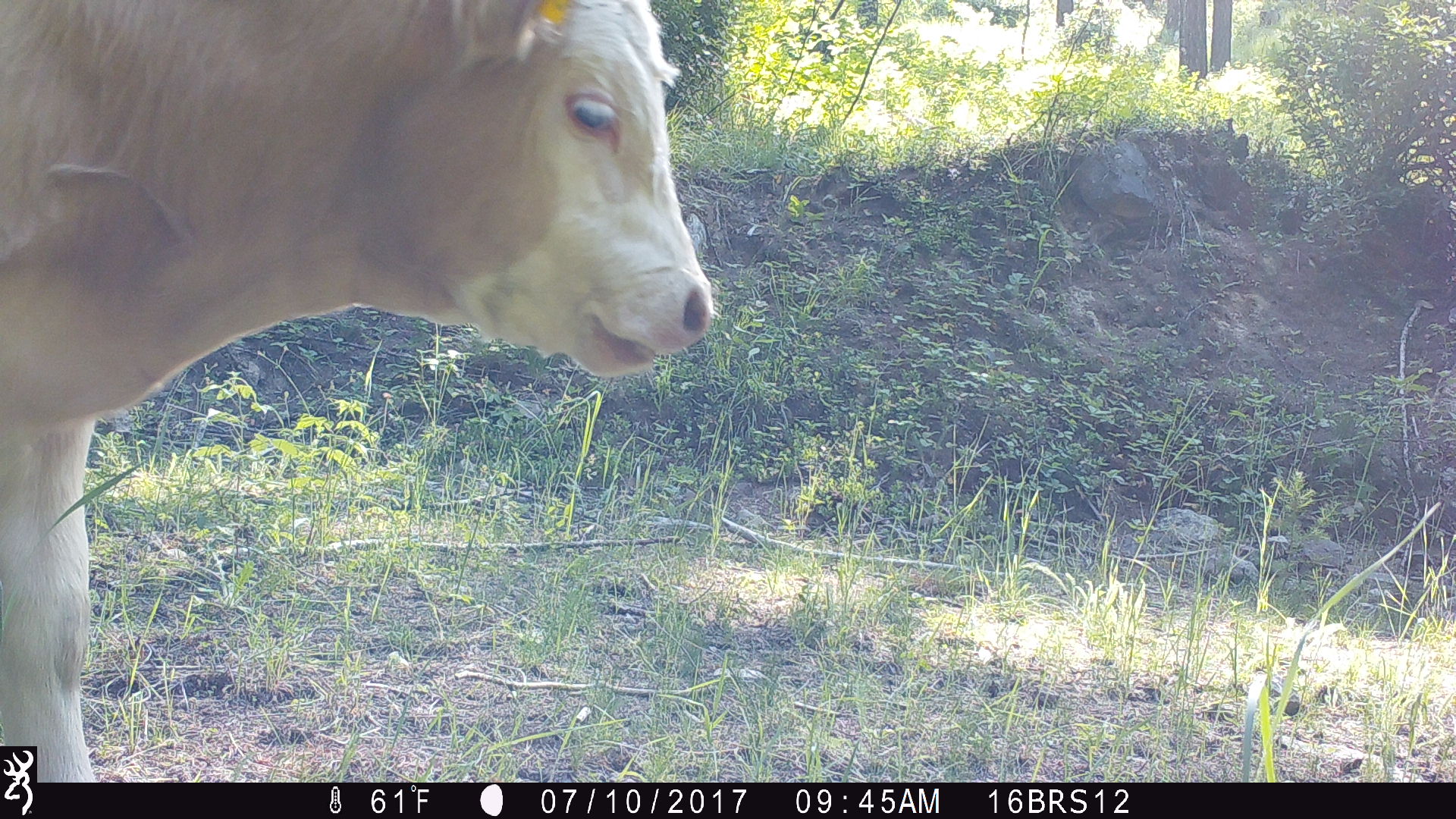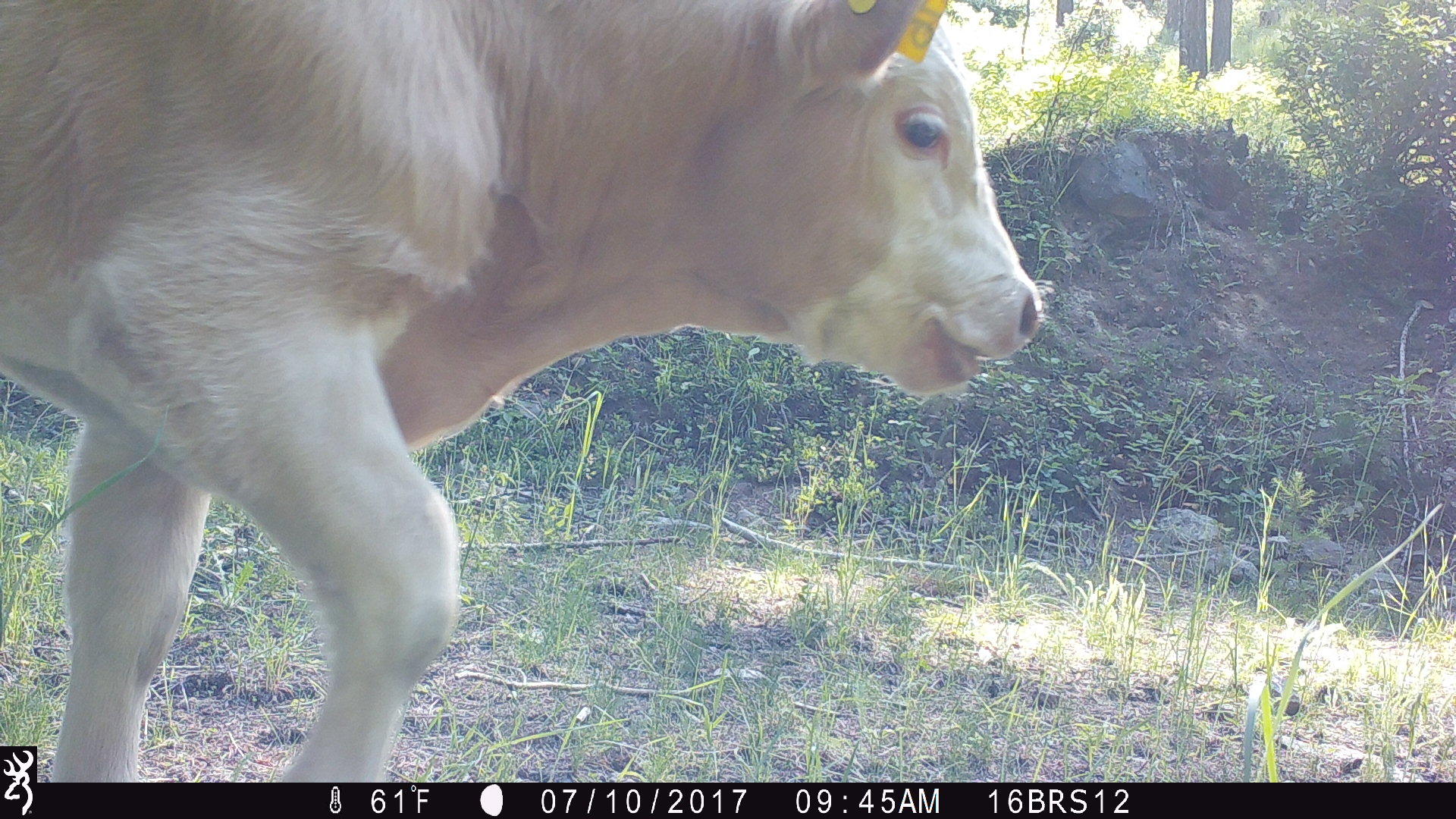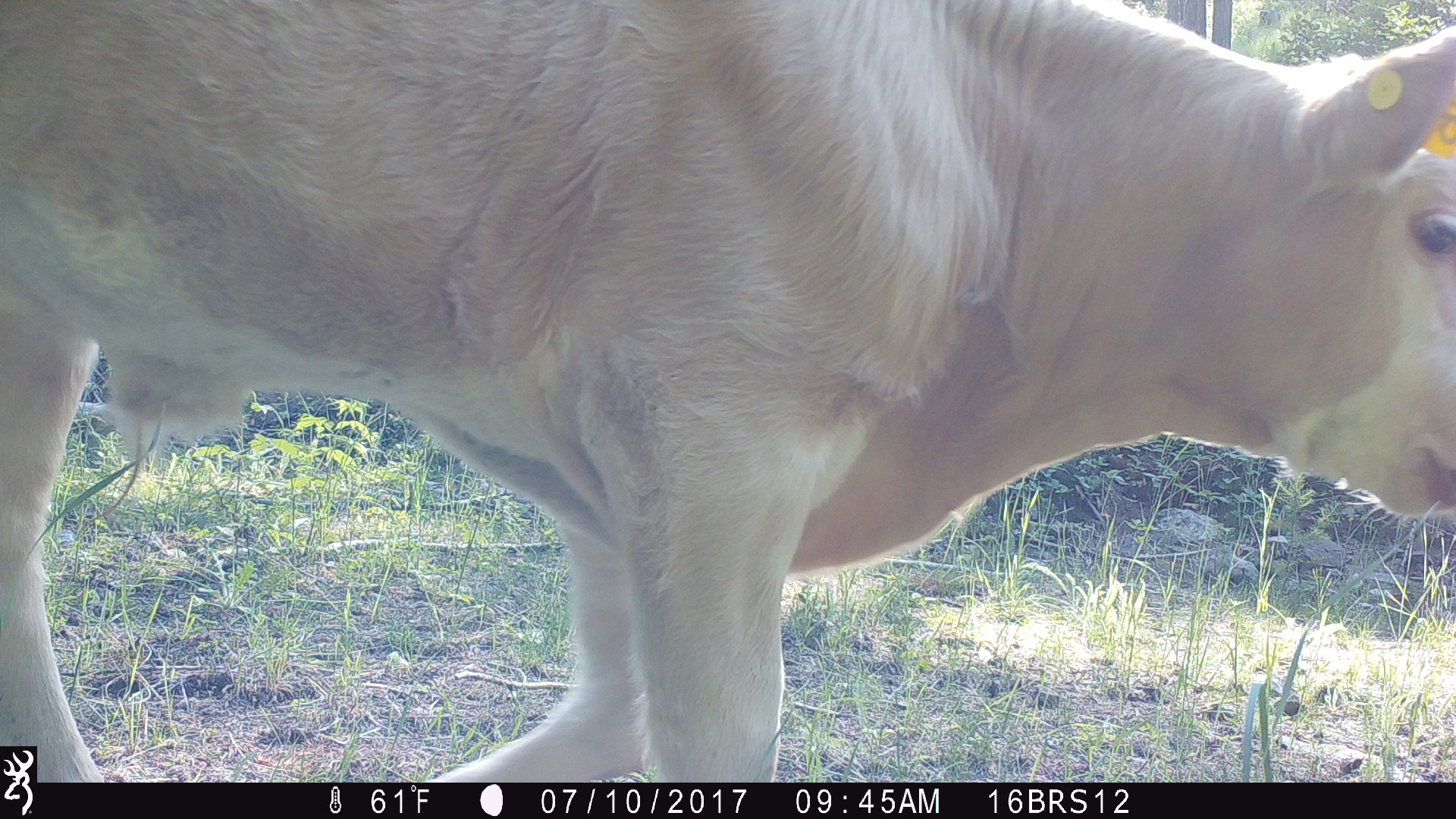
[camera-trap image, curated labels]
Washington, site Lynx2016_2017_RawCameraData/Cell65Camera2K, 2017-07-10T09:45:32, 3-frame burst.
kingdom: Animalia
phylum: Chordata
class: Mammalia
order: Artiodactyla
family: Bovidae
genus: Bos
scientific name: Bos taurus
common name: domestic cattle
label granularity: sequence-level